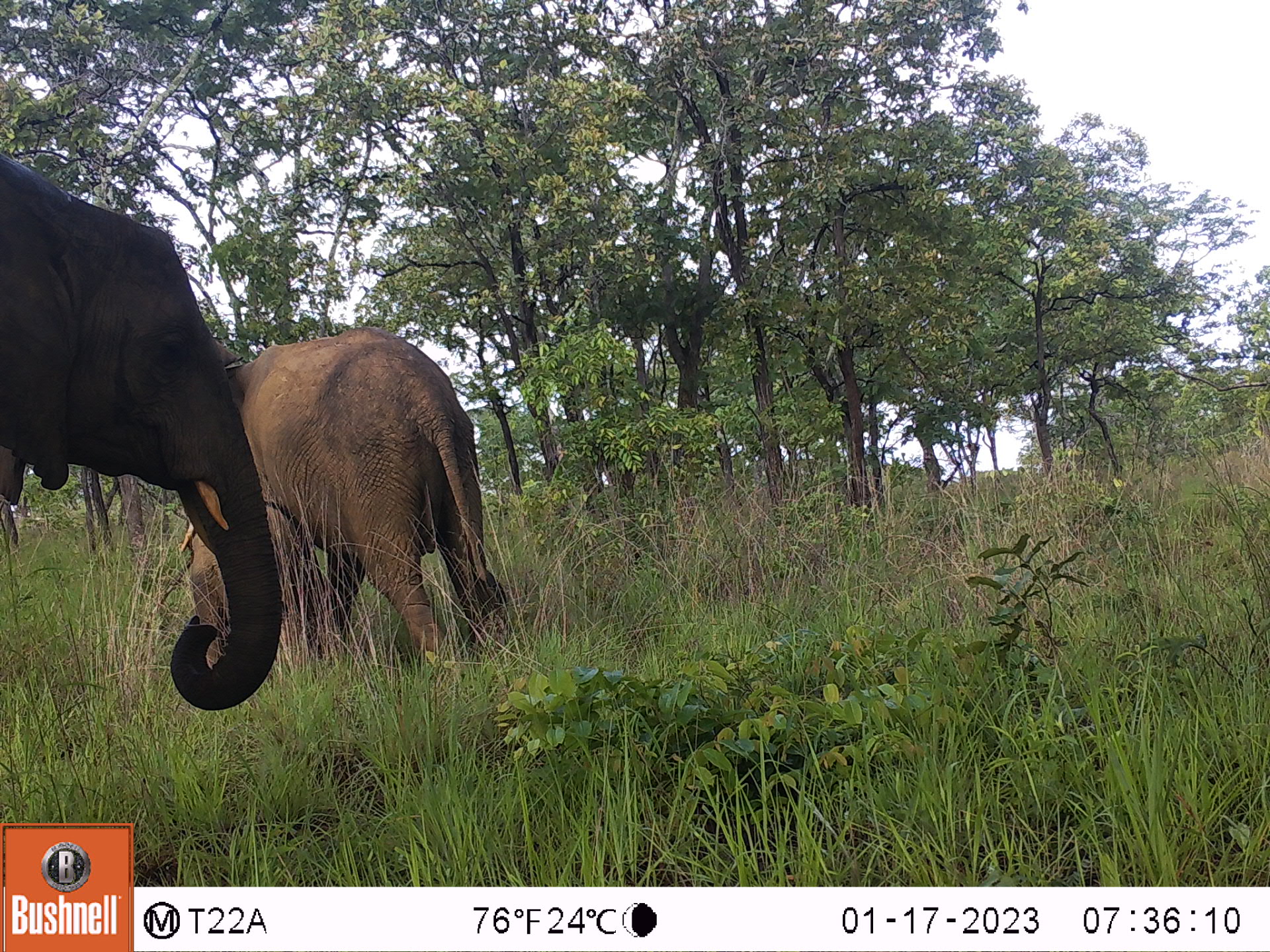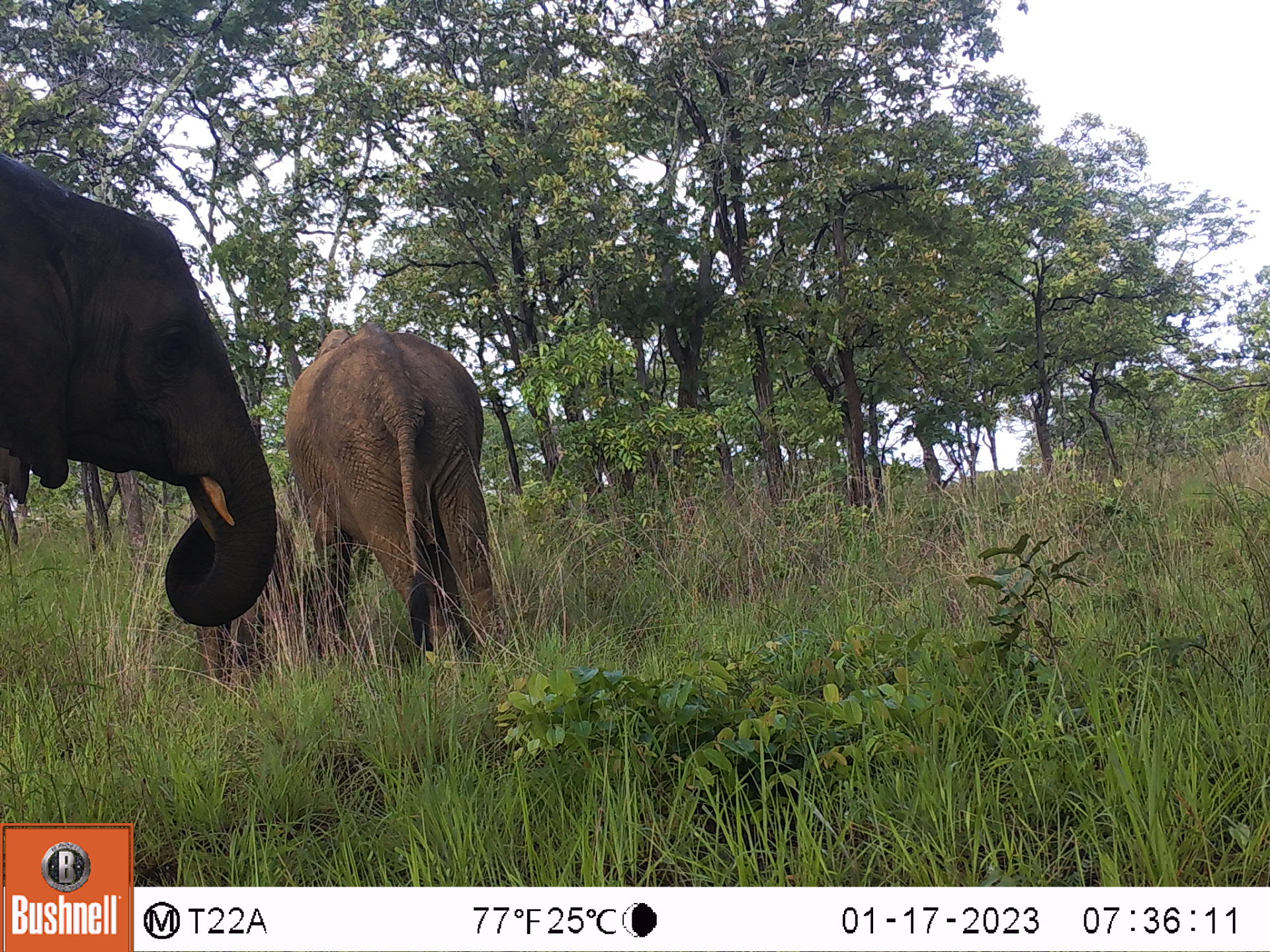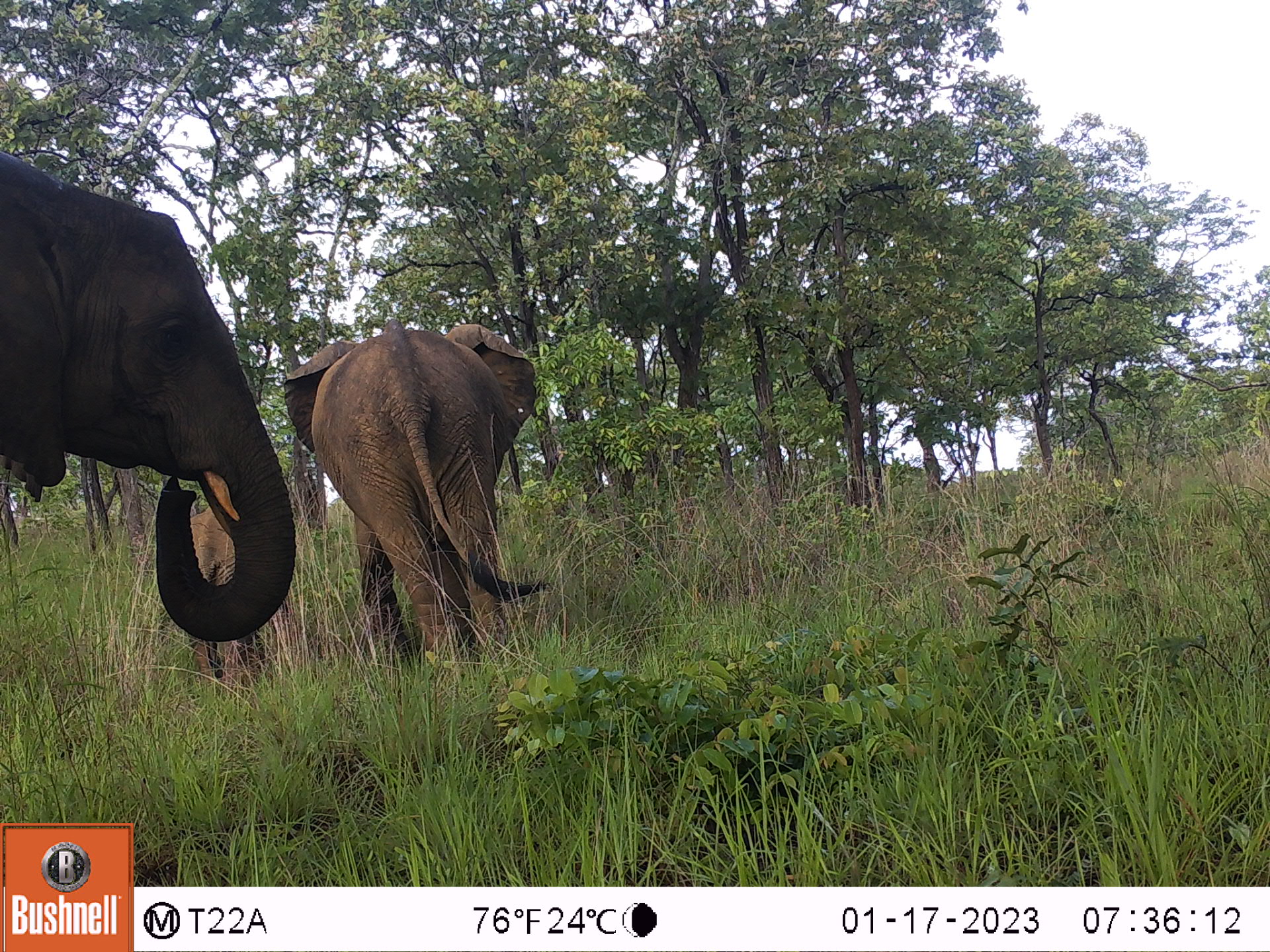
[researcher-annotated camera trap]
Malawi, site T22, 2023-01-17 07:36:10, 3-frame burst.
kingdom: Animalia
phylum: Chordata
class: Mammalia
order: Proboscidea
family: Elephantidae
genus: Loxodonta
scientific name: Loxodonta africana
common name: african savanna elephant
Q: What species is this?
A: African savanna elephant (Loxodonta africana).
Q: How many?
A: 3.